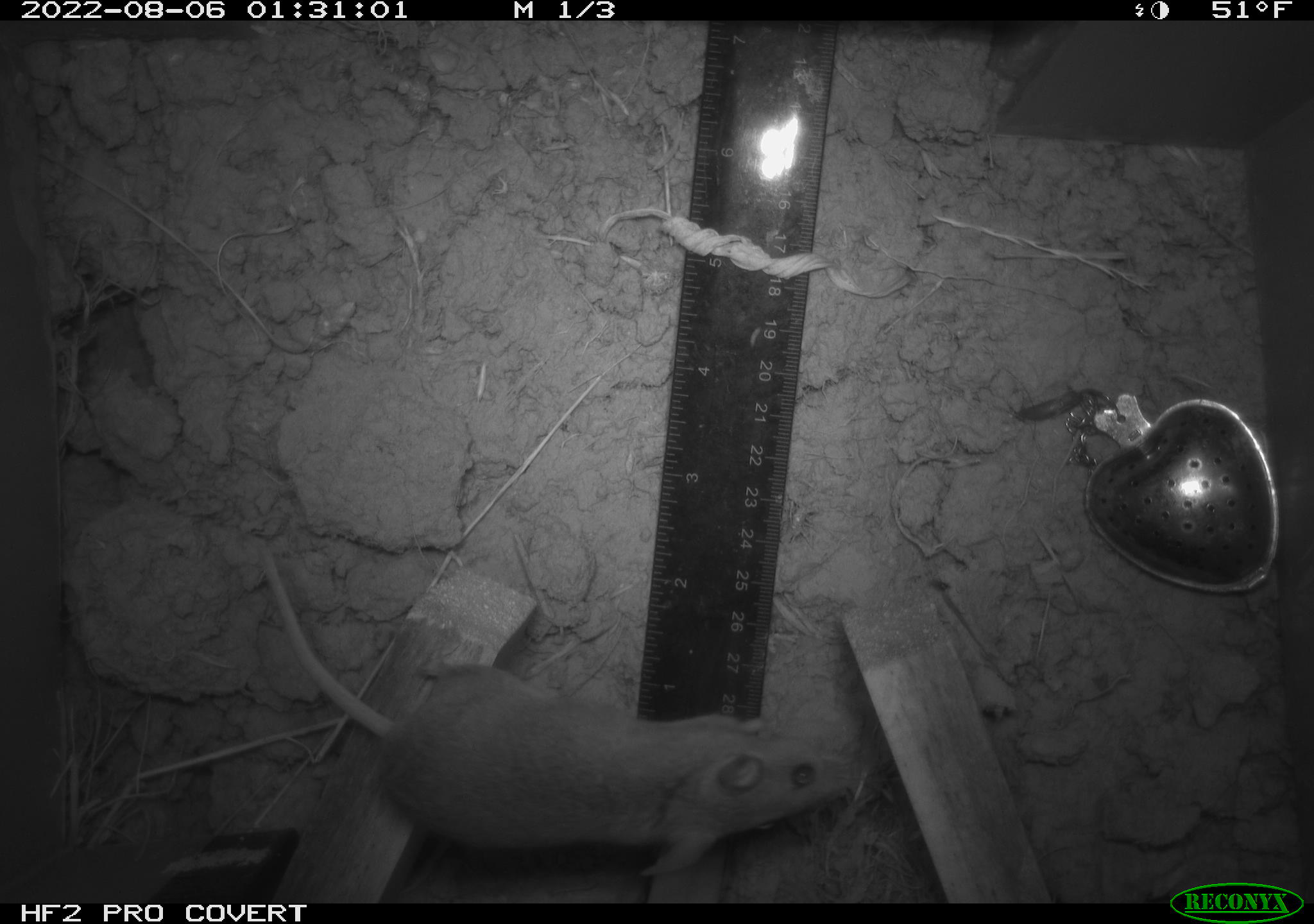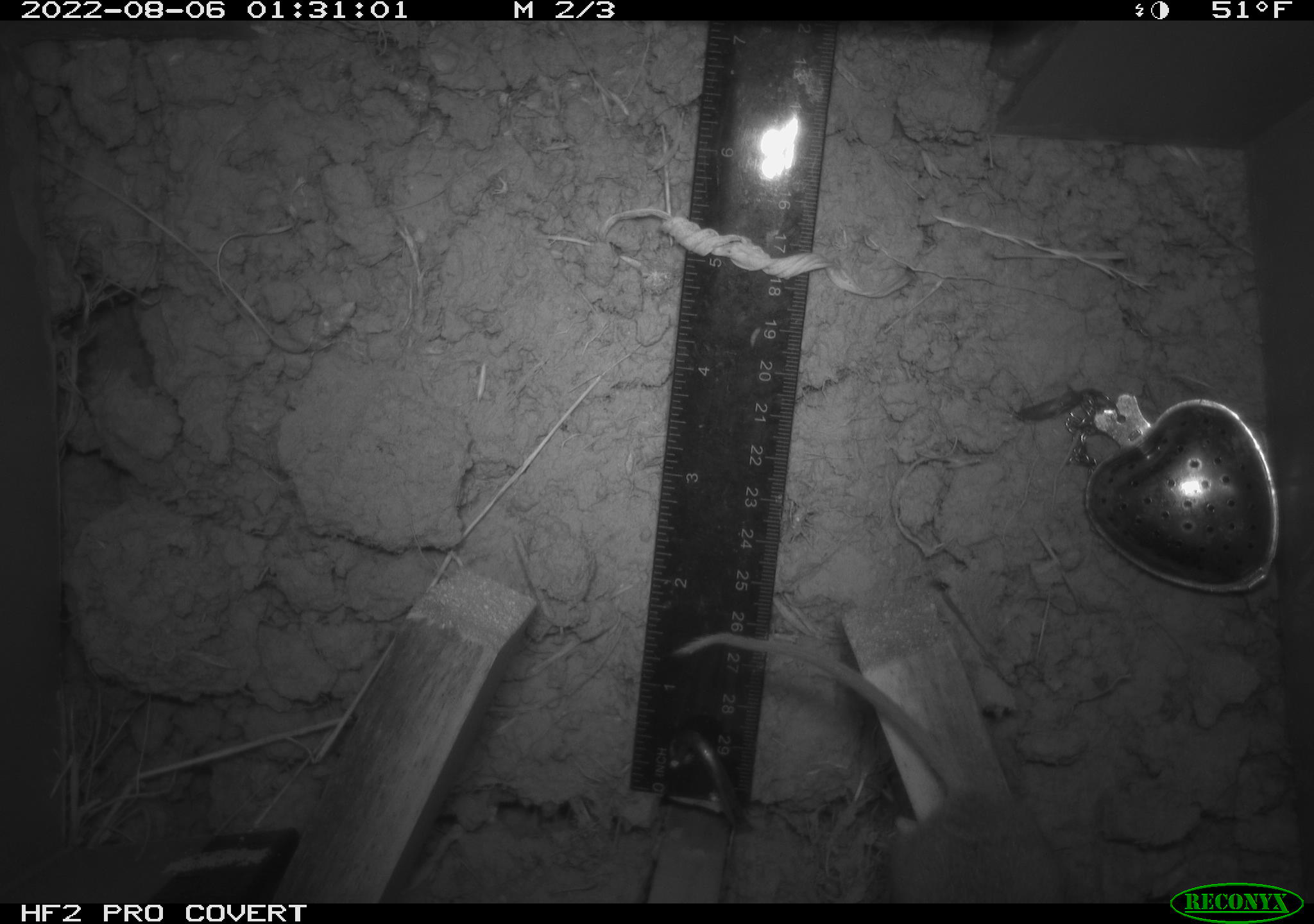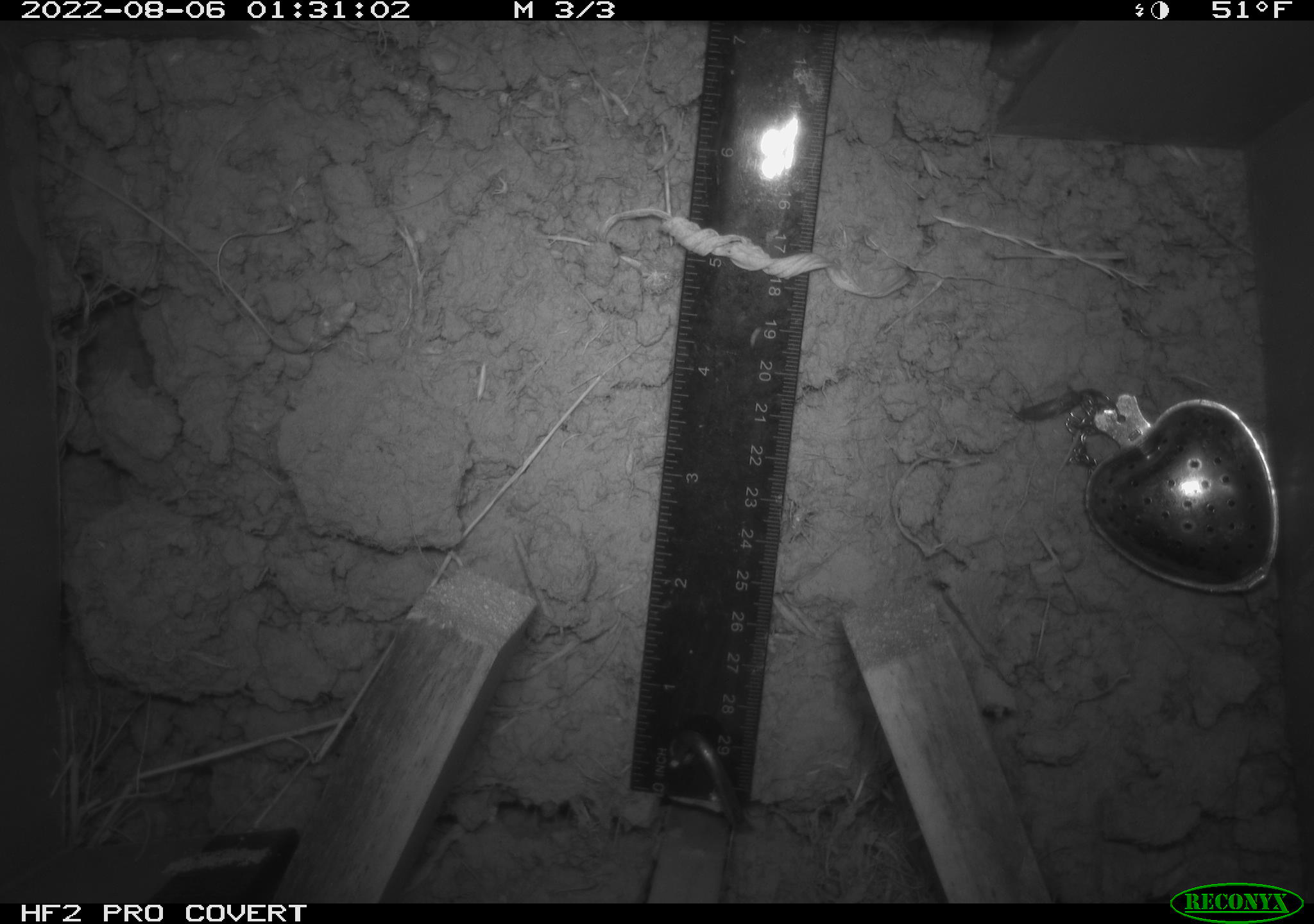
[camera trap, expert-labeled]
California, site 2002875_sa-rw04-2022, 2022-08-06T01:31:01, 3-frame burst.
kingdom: Animalia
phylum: Chordata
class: Mammalia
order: Rodentia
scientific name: Rodentia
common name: mouse species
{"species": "mouse species (Rodentia)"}